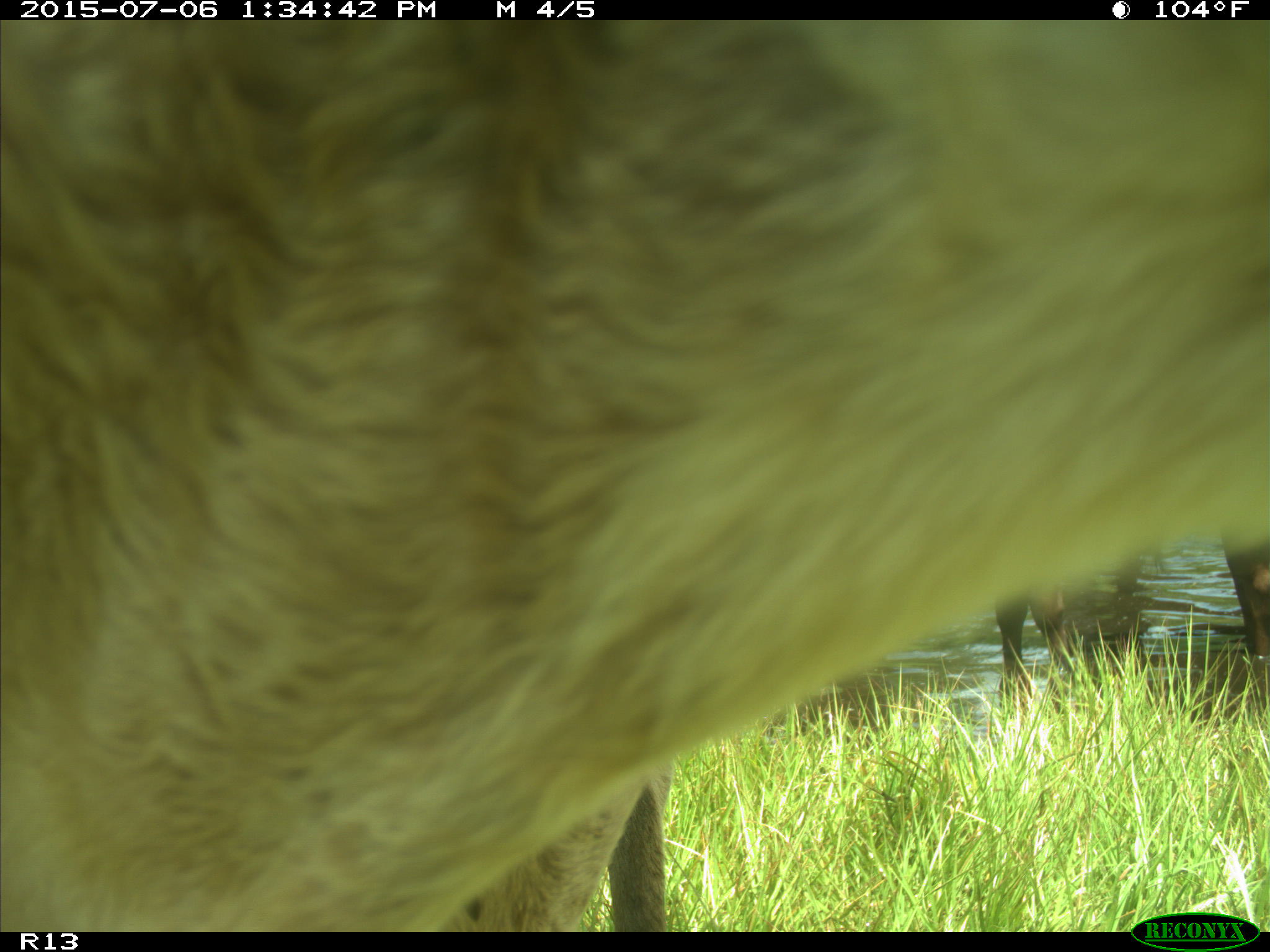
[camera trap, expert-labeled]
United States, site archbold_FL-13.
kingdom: Animalia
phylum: Chordata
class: Mammalia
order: Artiodactyla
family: Bovidae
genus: Bos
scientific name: Bos taurus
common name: domestic cow